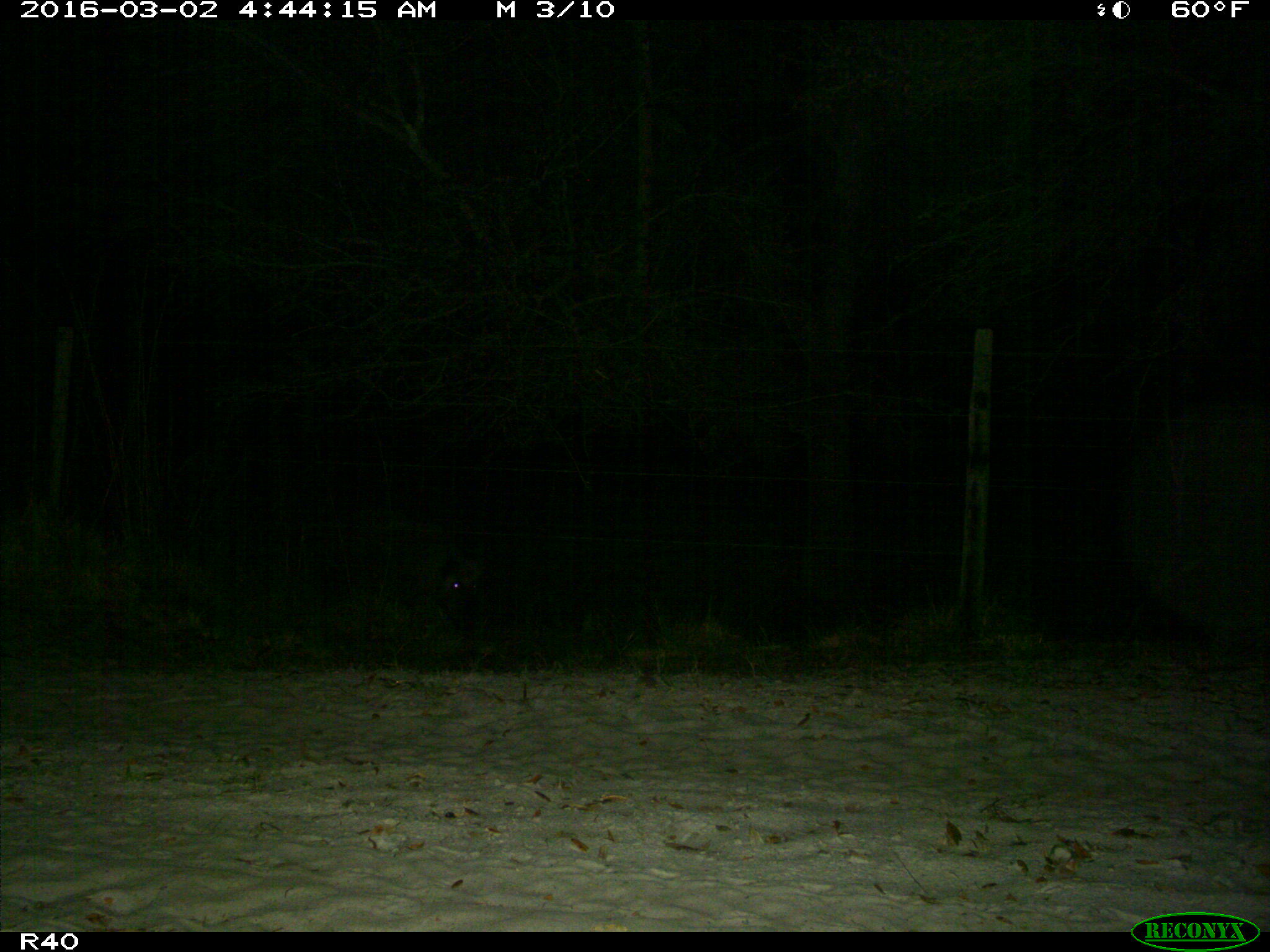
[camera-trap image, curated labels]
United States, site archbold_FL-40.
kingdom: Animalia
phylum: Chordata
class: Mammalia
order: Artiodactyla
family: Suidae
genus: Sus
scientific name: Sus scrofa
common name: wild boar